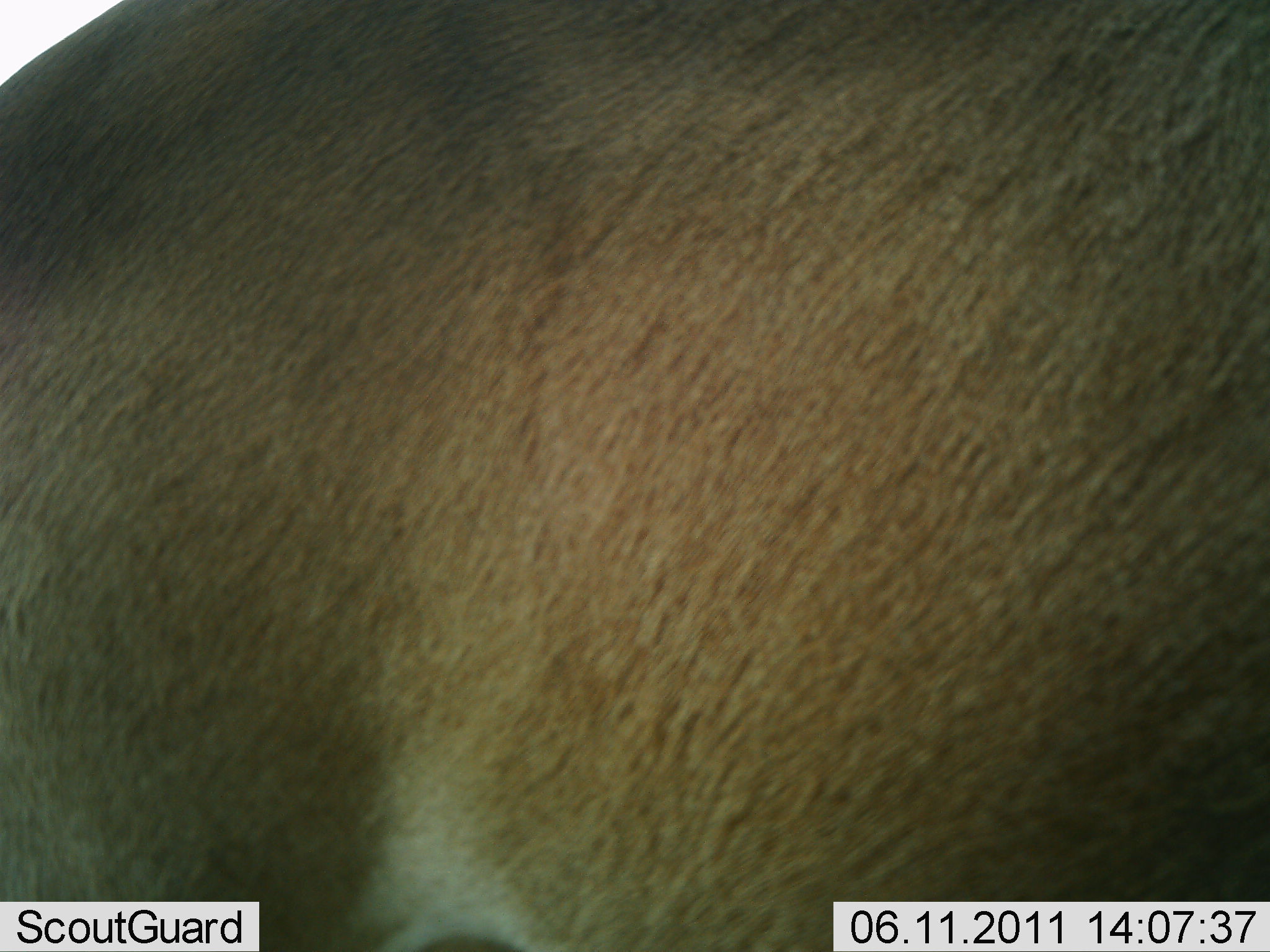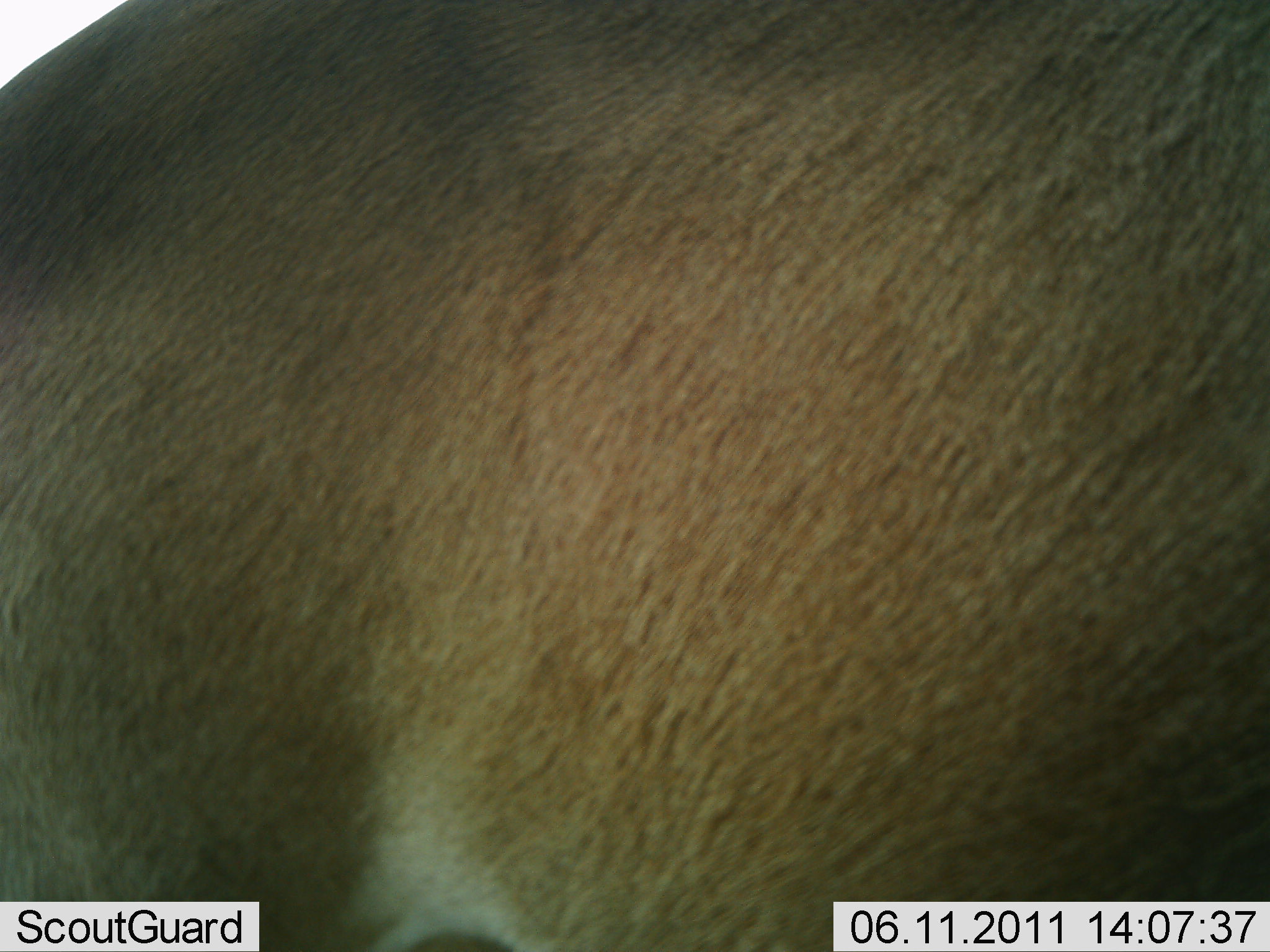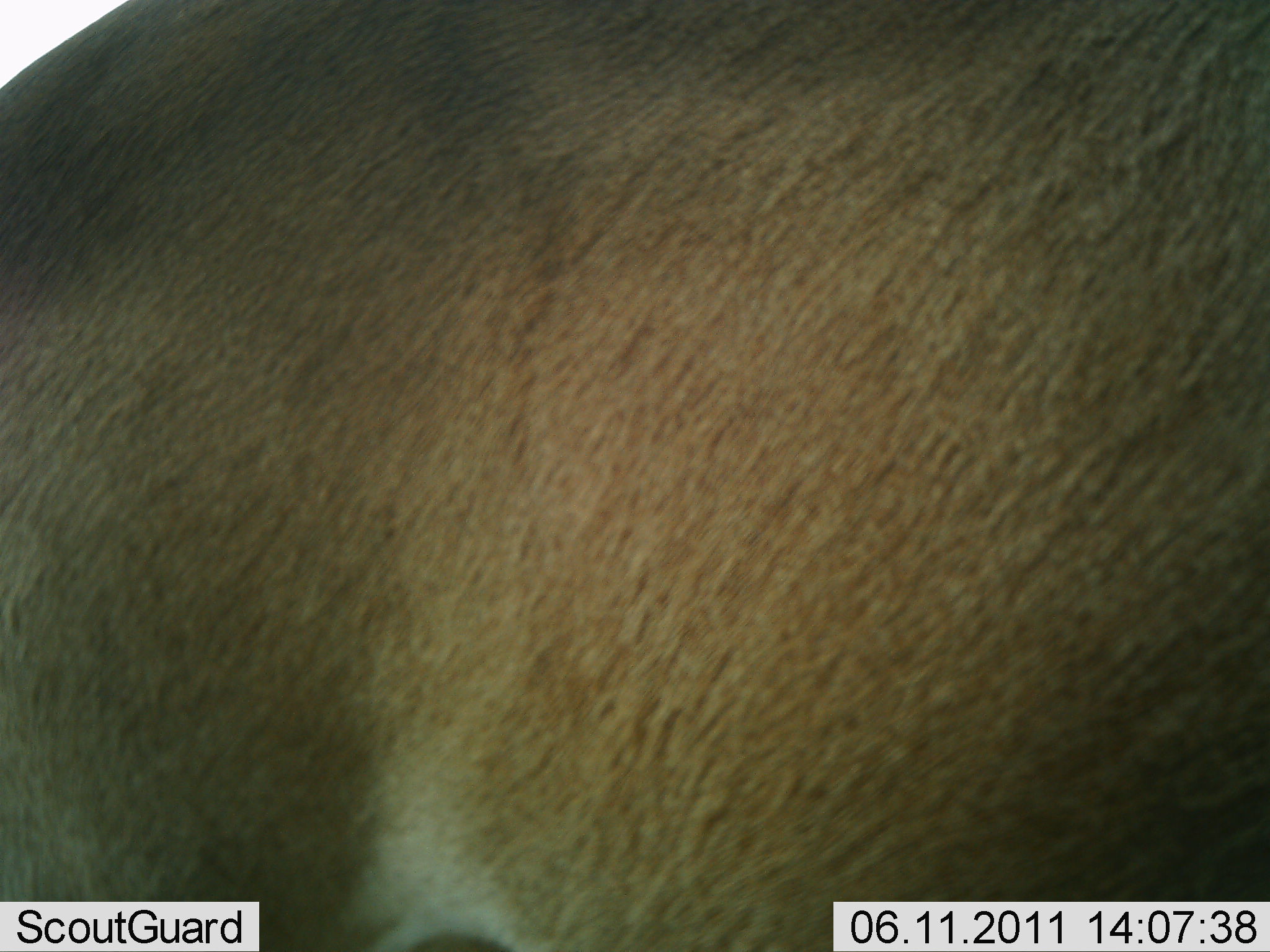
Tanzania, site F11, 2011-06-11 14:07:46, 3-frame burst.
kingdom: Animalia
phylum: Chordata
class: Mammalia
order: Artiodactyla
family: Bovidae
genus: Alcelaphus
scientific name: Alcelaphus buselaphus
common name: hartebeest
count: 1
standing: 100%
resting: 0%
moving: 0%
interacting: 0%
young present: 0%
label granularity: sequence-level